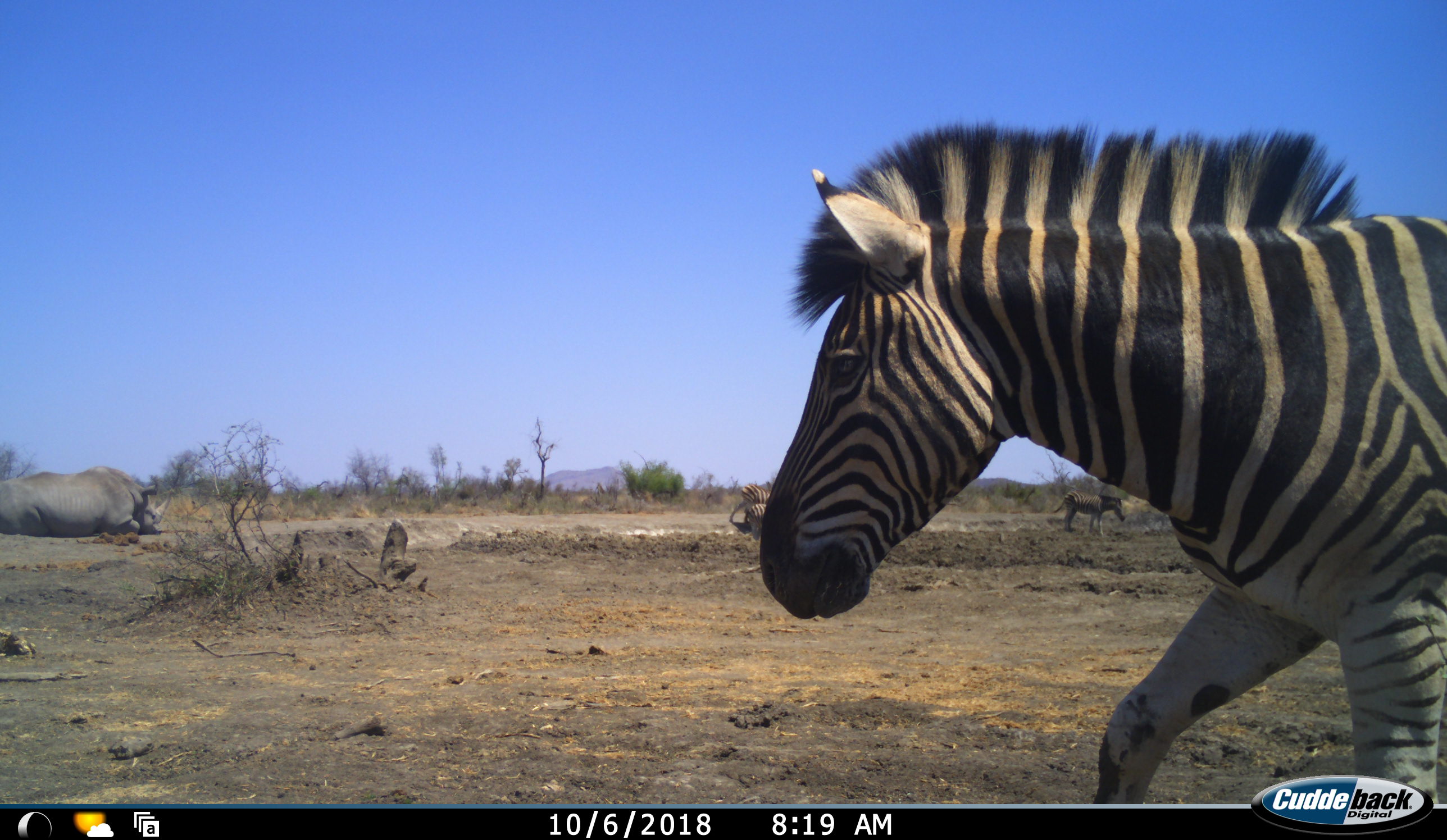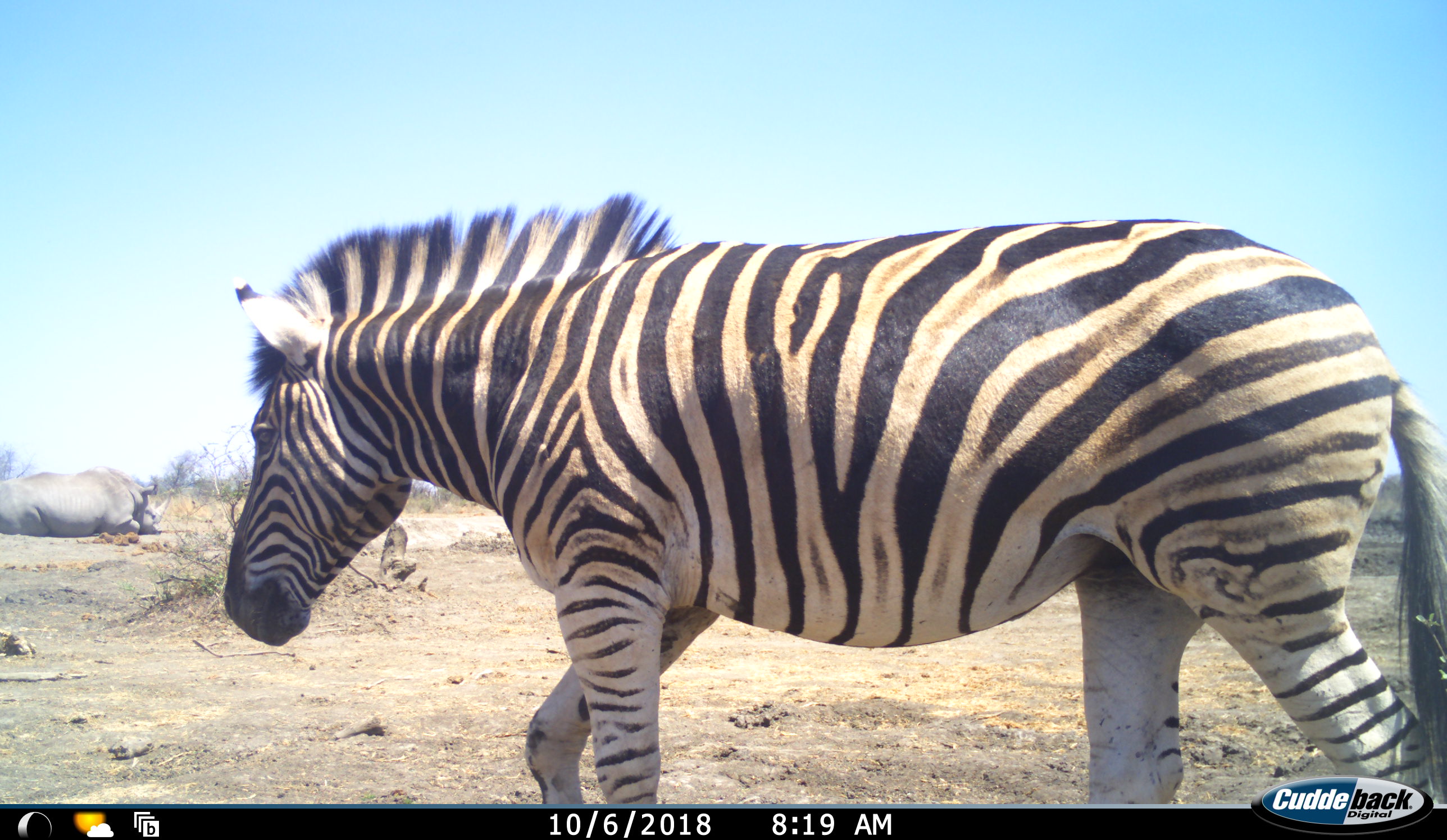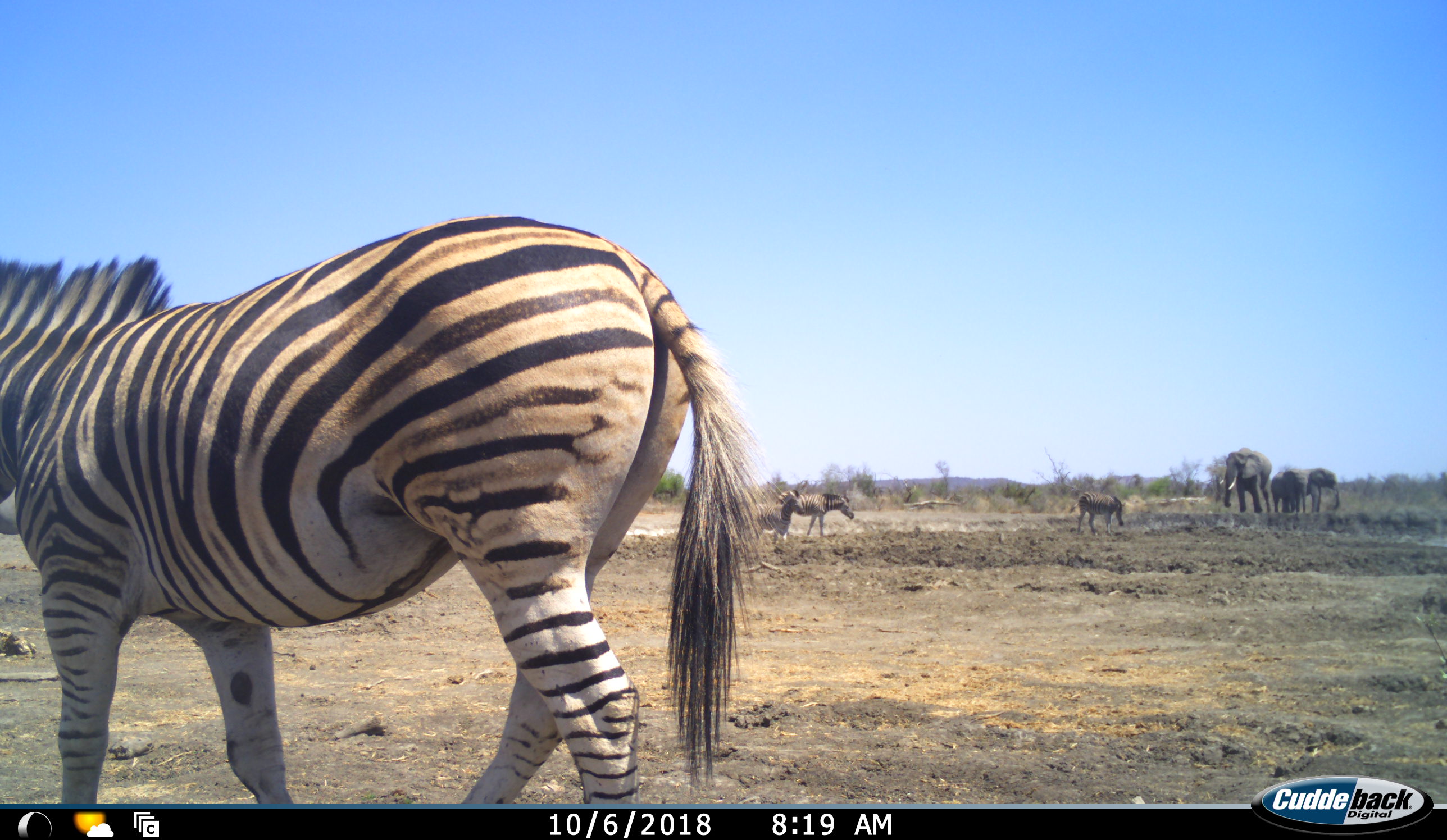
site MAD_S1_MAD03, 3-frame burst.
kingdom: Animalia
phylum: Chordata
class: Mammalia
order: Proboscidea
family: Elephantidae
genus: Loxodonta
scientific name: Loxodonta africana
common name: african bush elephant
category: elephant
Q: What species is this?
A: Elephant (african bush elephant) (Loxodonta africana).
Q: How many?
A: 3.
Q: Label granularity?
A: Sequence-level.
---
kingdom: Animalia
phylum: Chordata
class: Mammalia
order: Perissodactyla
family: Equidae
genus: Equus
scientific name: Equus quagga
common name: plains zebra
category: zebraplains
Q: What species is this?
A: Zebraplains (plains zebra) (Equus quagga).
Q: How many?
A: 4.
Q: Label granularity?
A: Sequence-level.